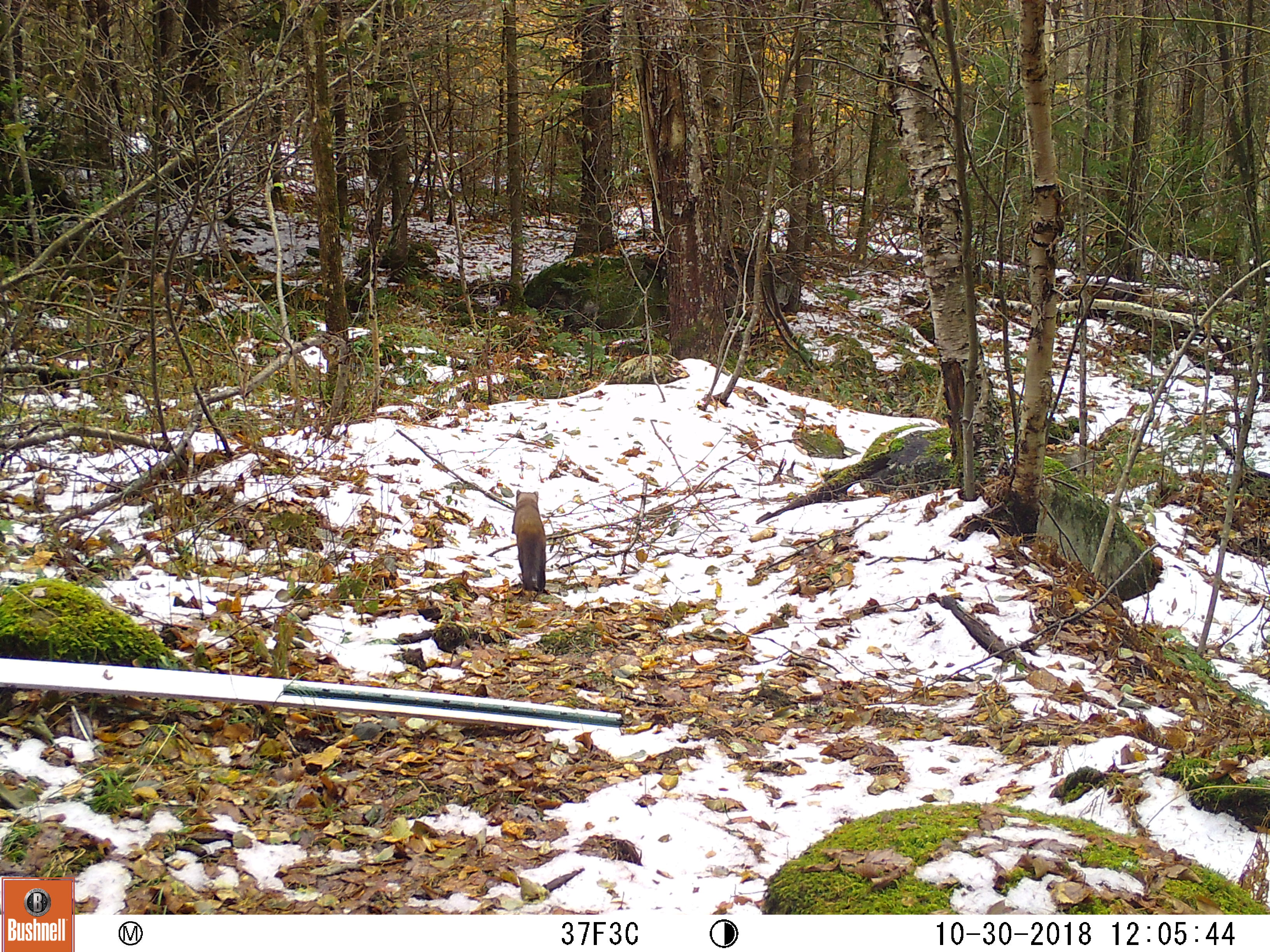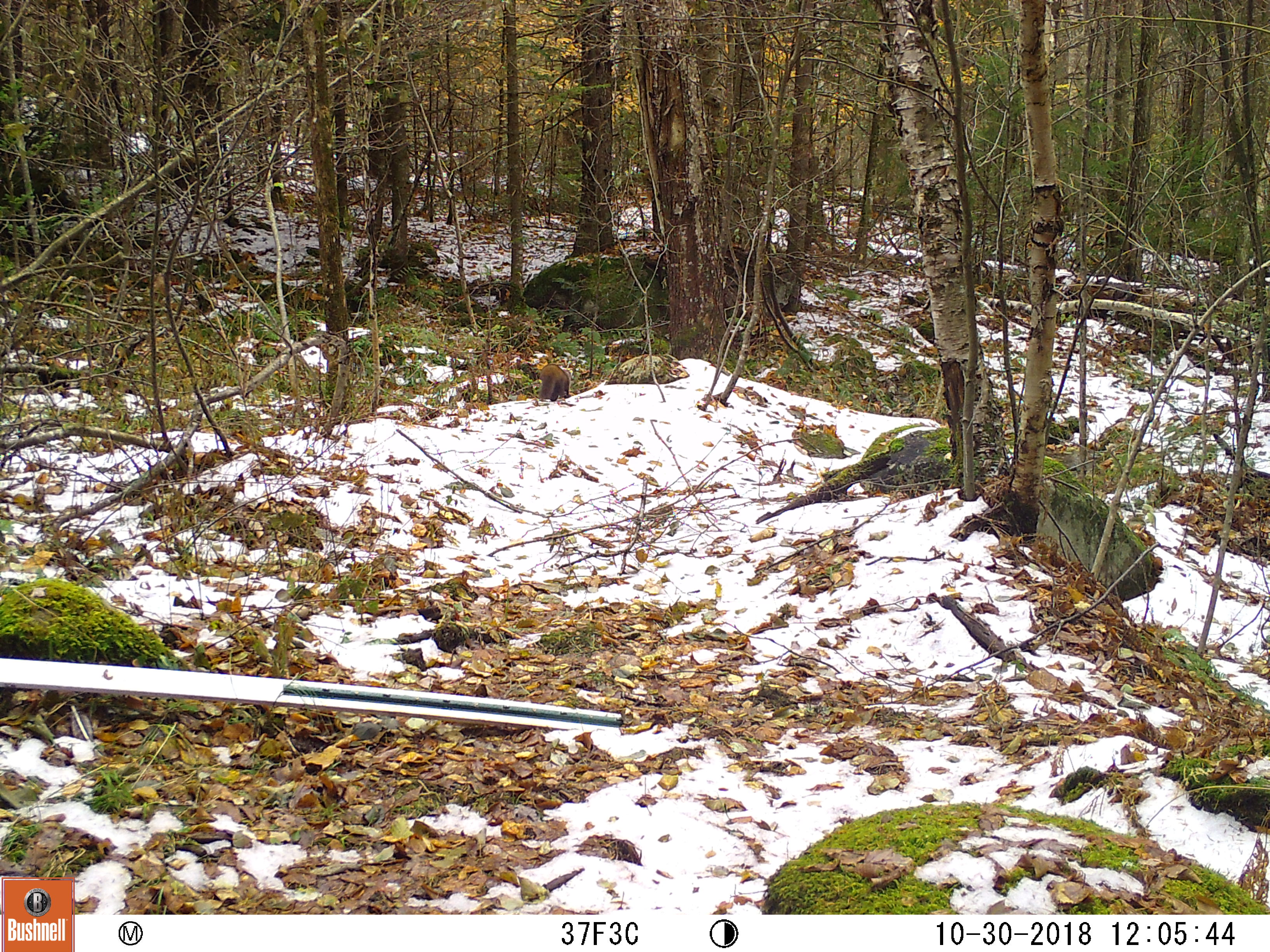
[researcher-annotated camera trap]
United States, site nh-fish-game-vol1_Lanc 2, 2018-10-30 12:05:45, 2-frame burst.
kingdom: Animalia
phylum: Chordata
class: Mammalia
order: Carnivora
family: Mustelidae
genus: Martes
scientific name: Martes americana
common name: american marten